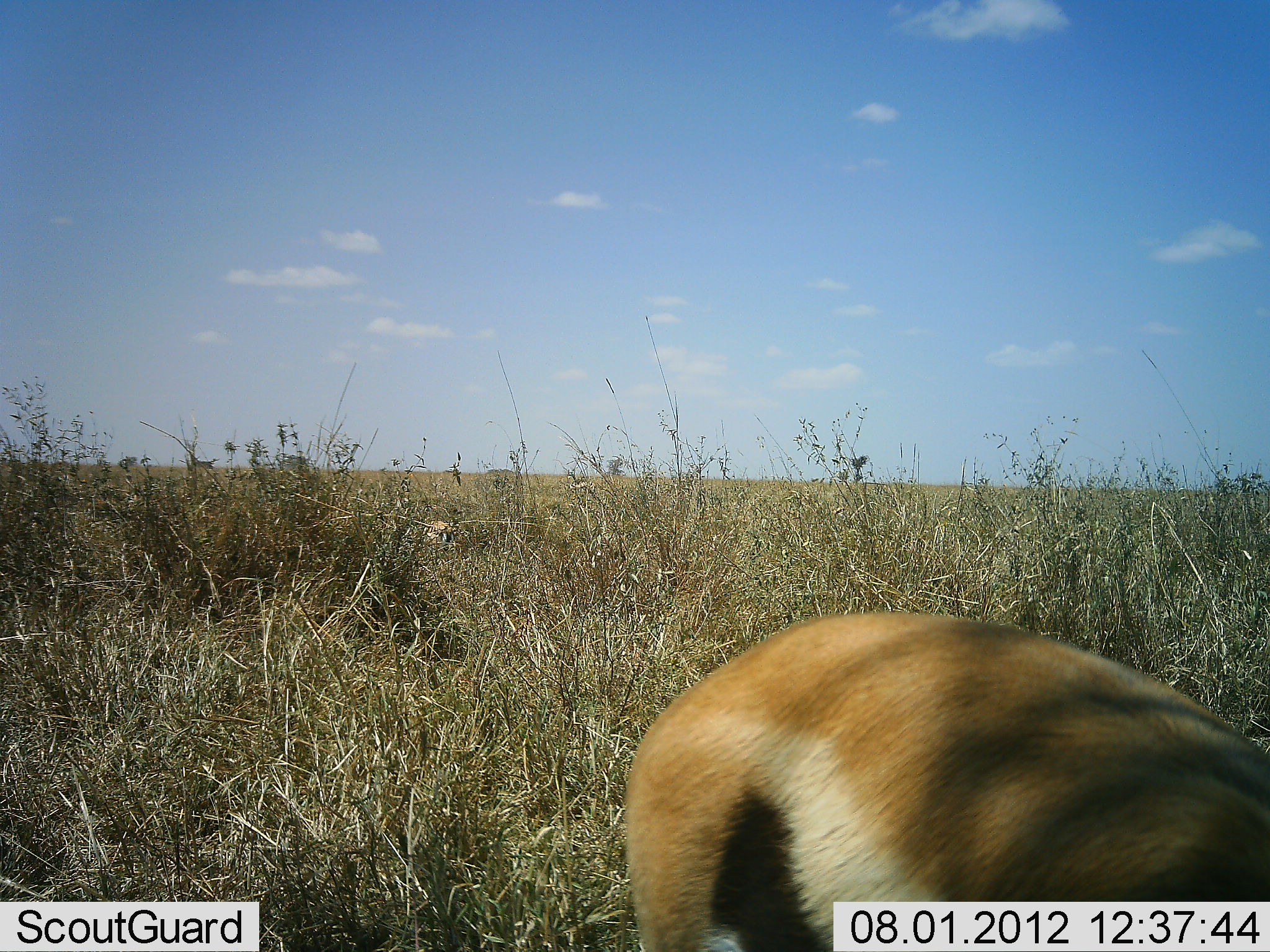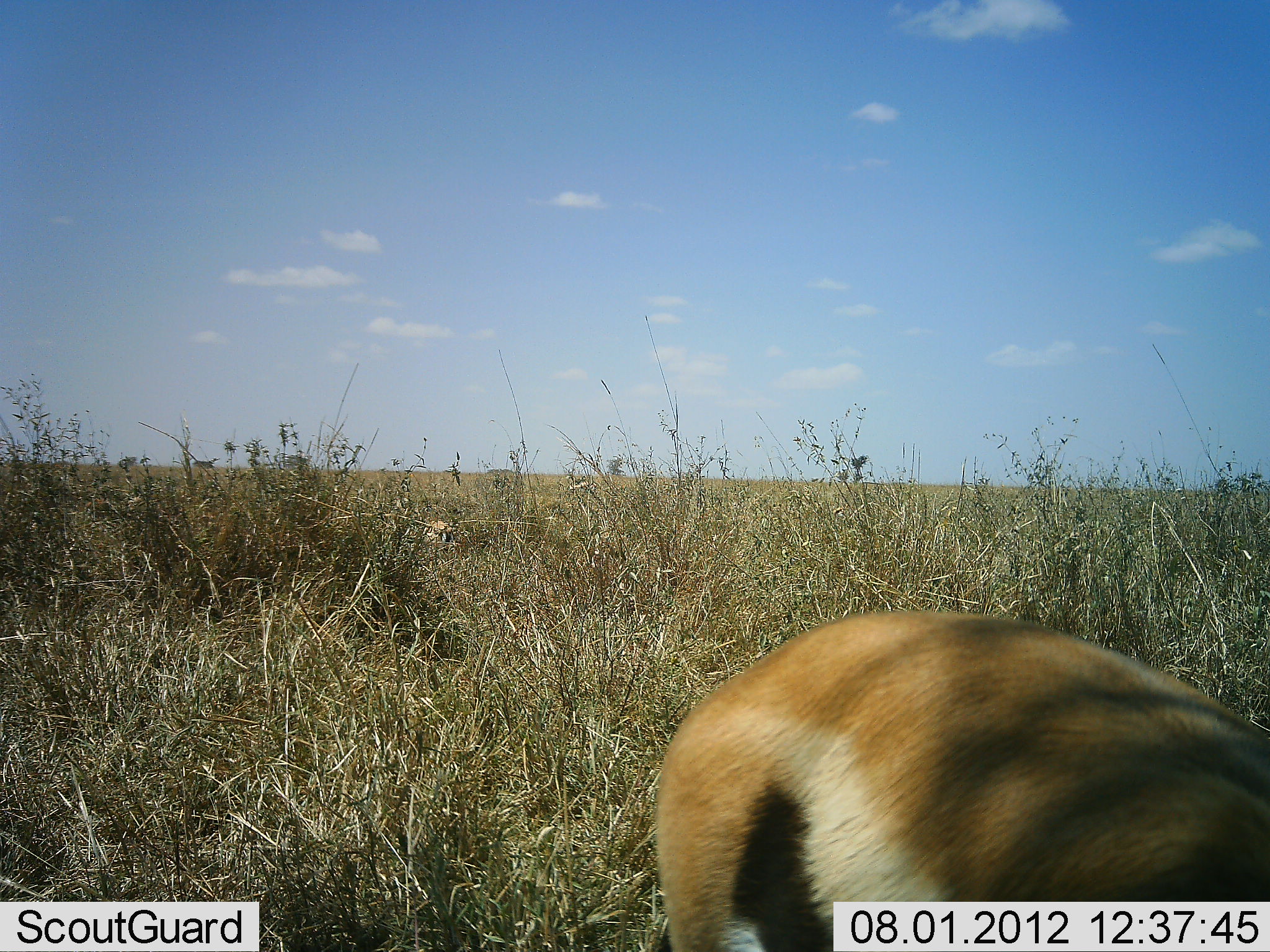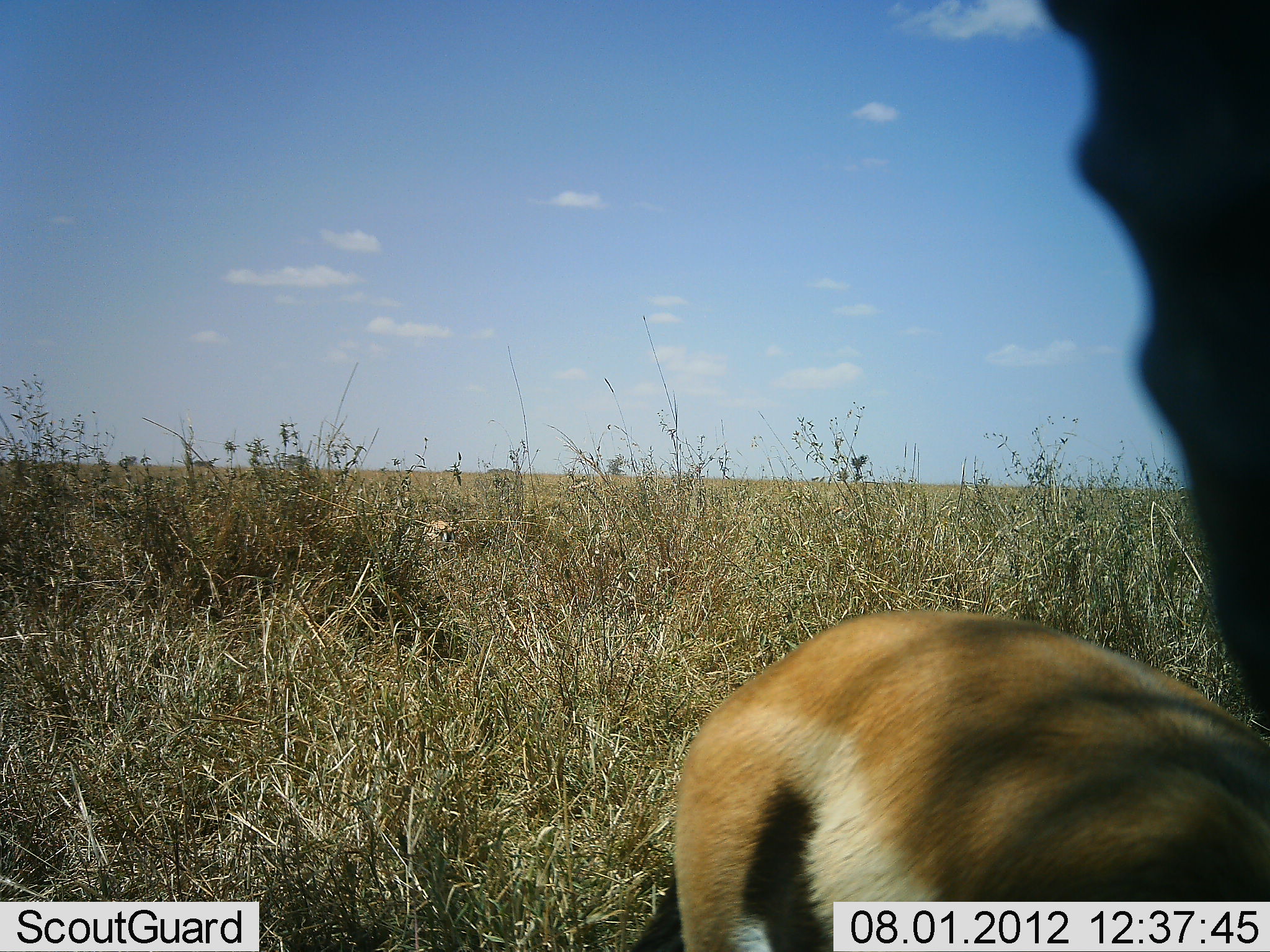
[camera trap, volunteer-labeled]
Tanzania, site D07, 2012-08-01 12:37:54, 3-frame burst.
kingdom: Animalia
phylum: Chordata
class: Mammalia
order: Artiodactyla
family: Bovidae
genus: Eudorcas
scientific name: Eudorcas thomsonii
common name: thomson's gazelle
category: gazellethomsons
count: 1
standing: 50%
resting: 10%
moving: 20%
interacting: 10%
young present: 0%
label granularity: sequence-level